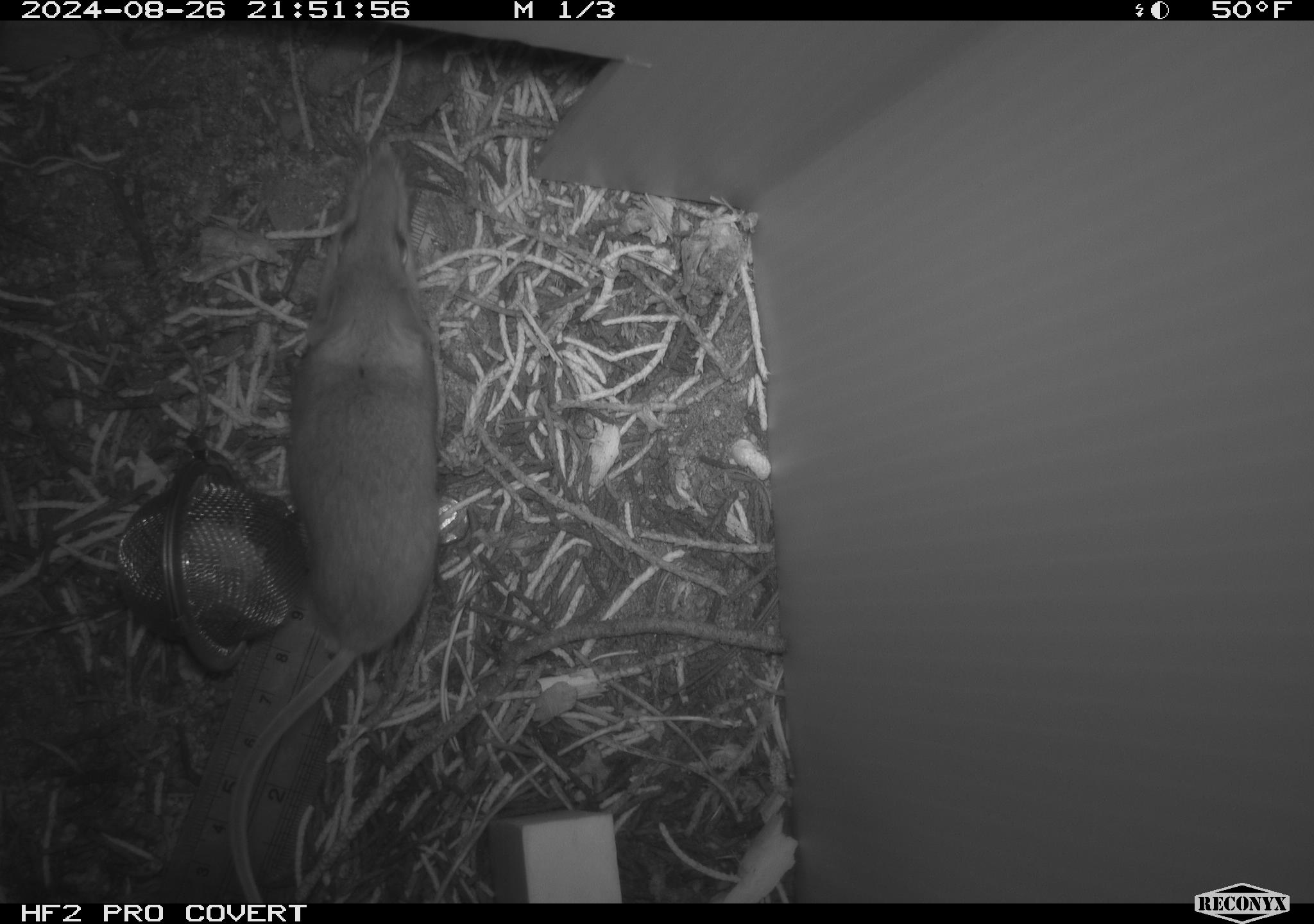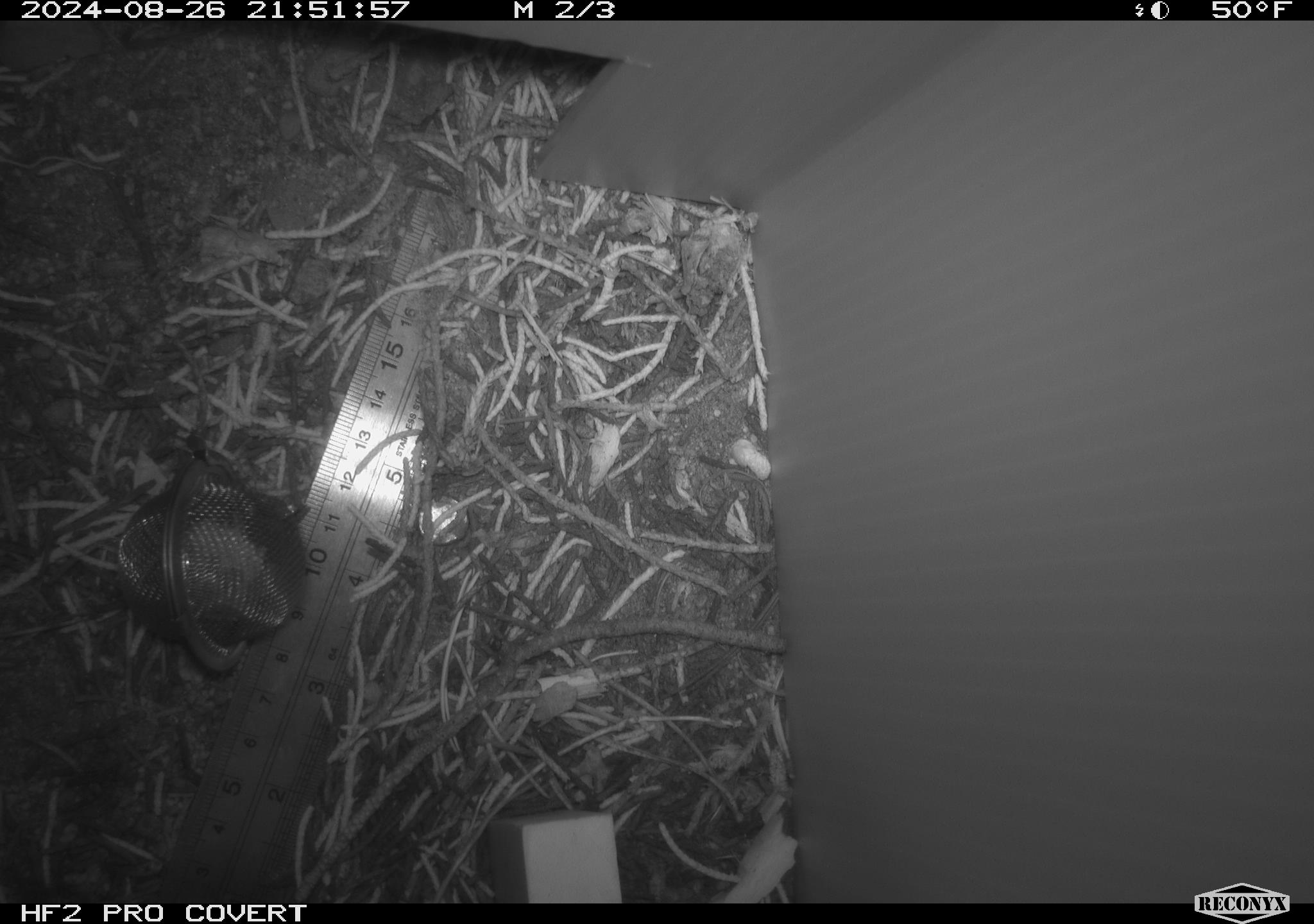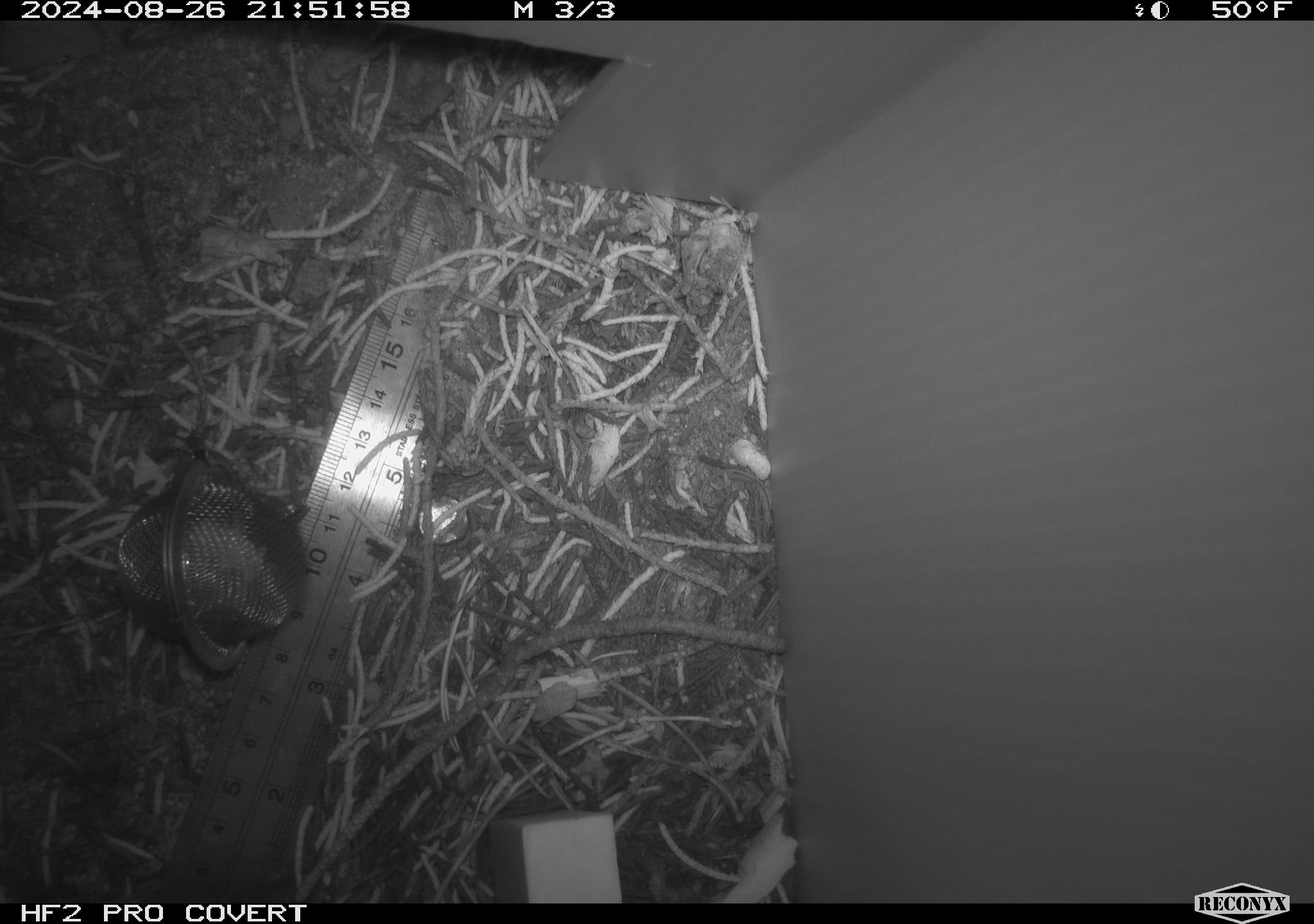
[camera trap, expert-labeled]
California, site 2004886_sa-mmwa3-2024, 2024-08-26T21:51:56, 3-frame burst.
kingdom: Animalia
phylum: Chordata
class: Mammalia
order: Rodentia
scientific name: Rodentia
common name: mouse species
Mouse species (Rodentia).